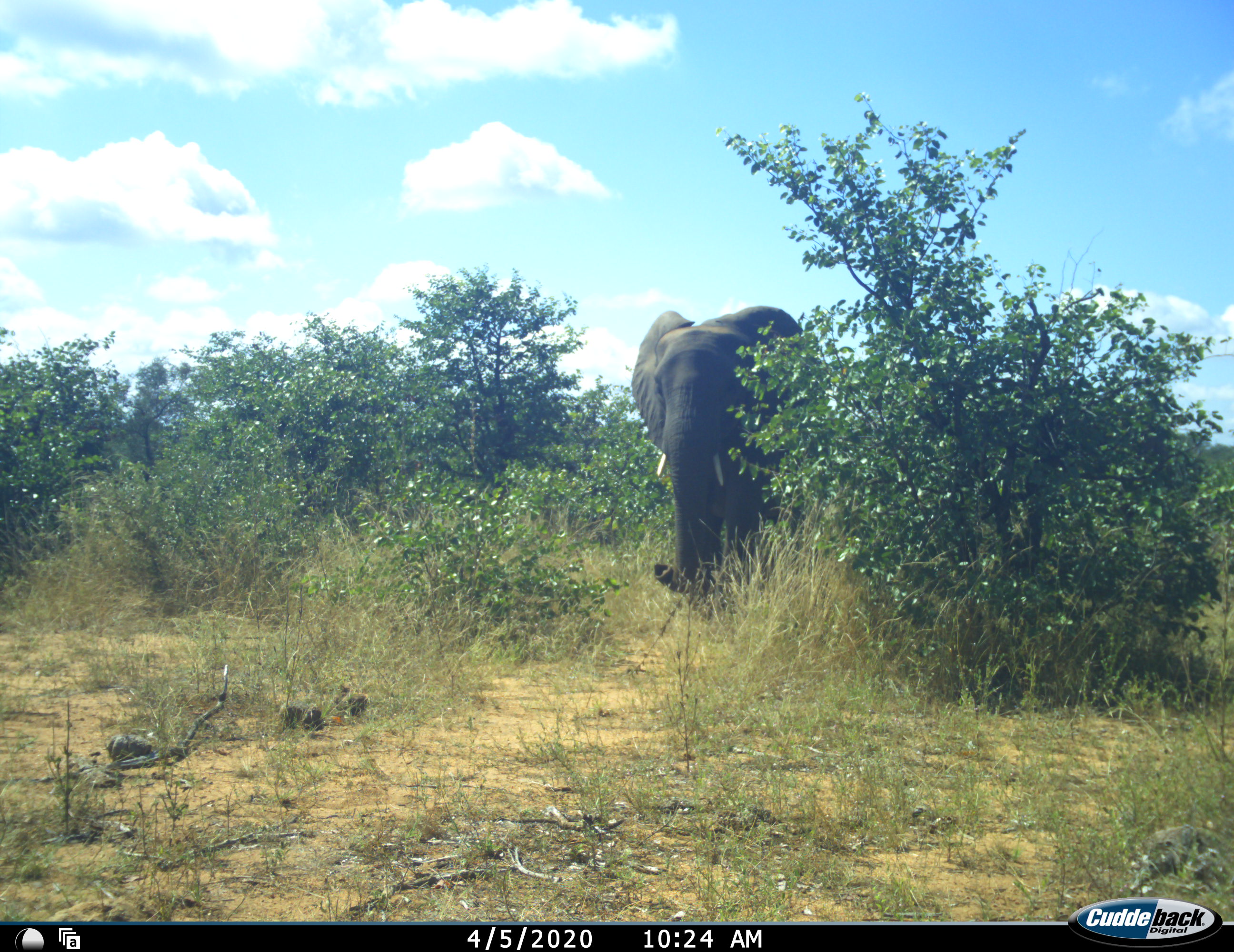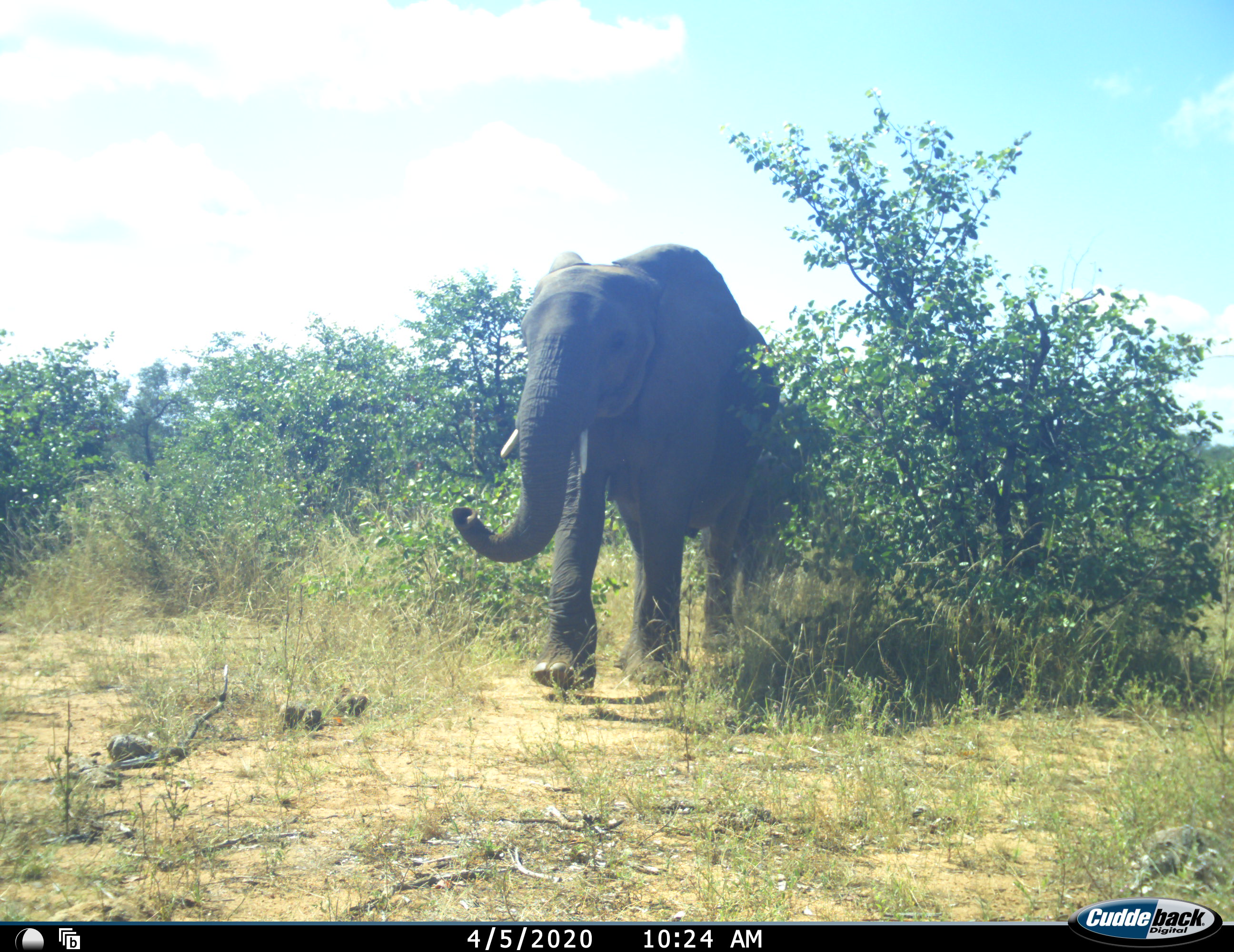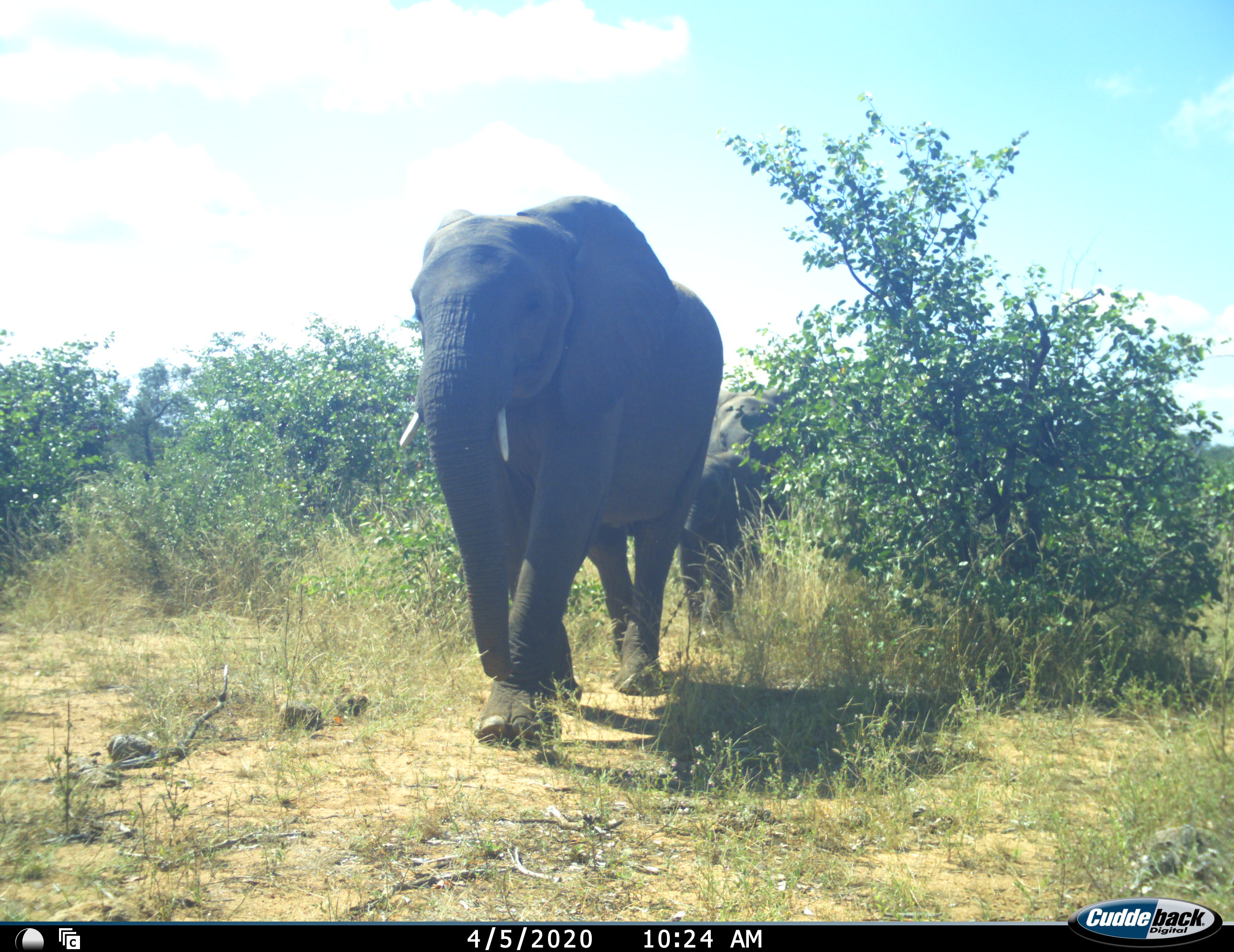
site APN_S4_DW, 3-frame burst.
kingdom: Animalia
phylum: Chordata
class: Mammalia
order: Proboscidea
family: Elephantidae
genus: Loxodonta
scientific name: Loxodonta africana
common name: african bush elephant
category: elephant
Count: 2.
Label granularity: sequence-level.